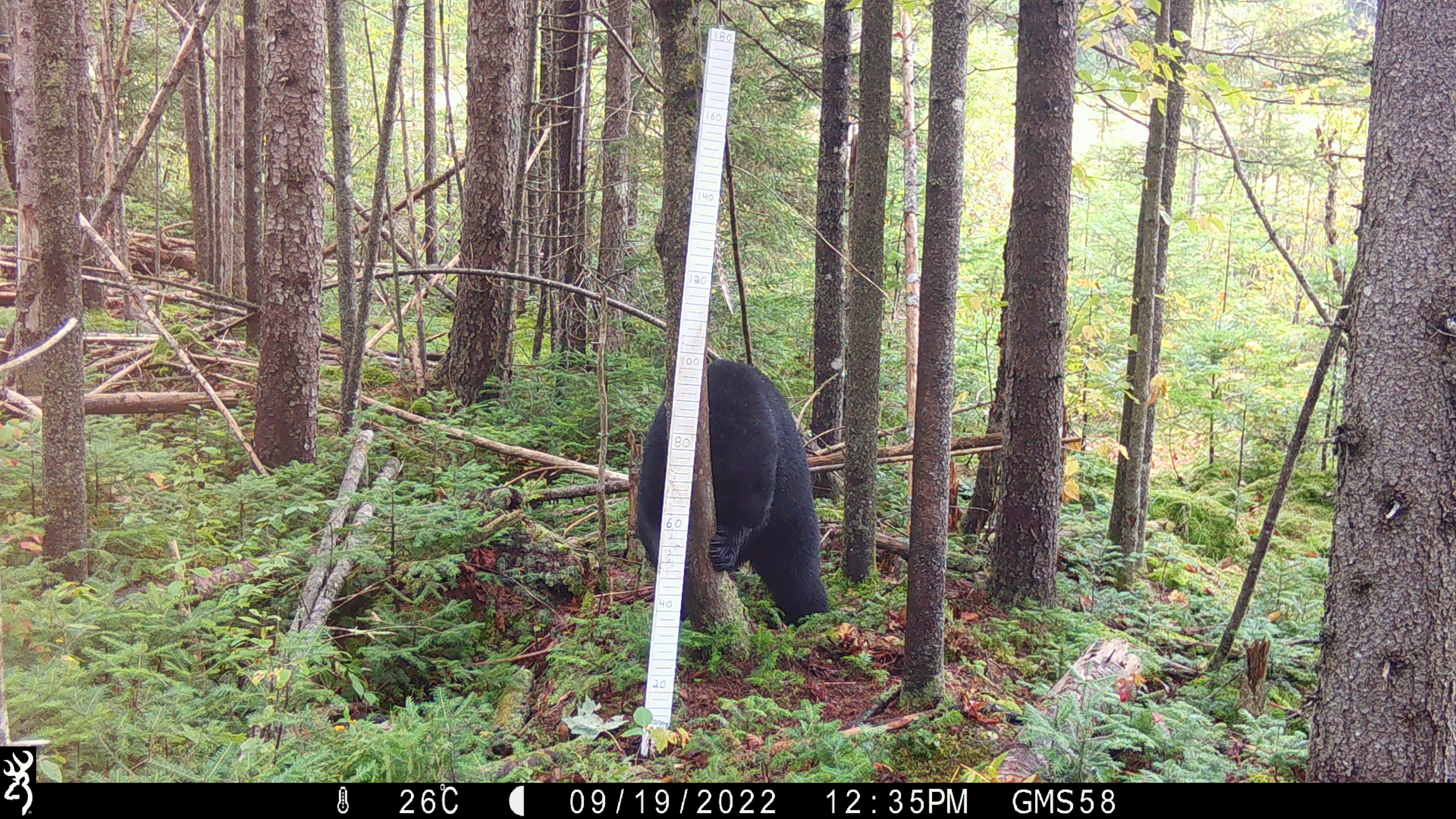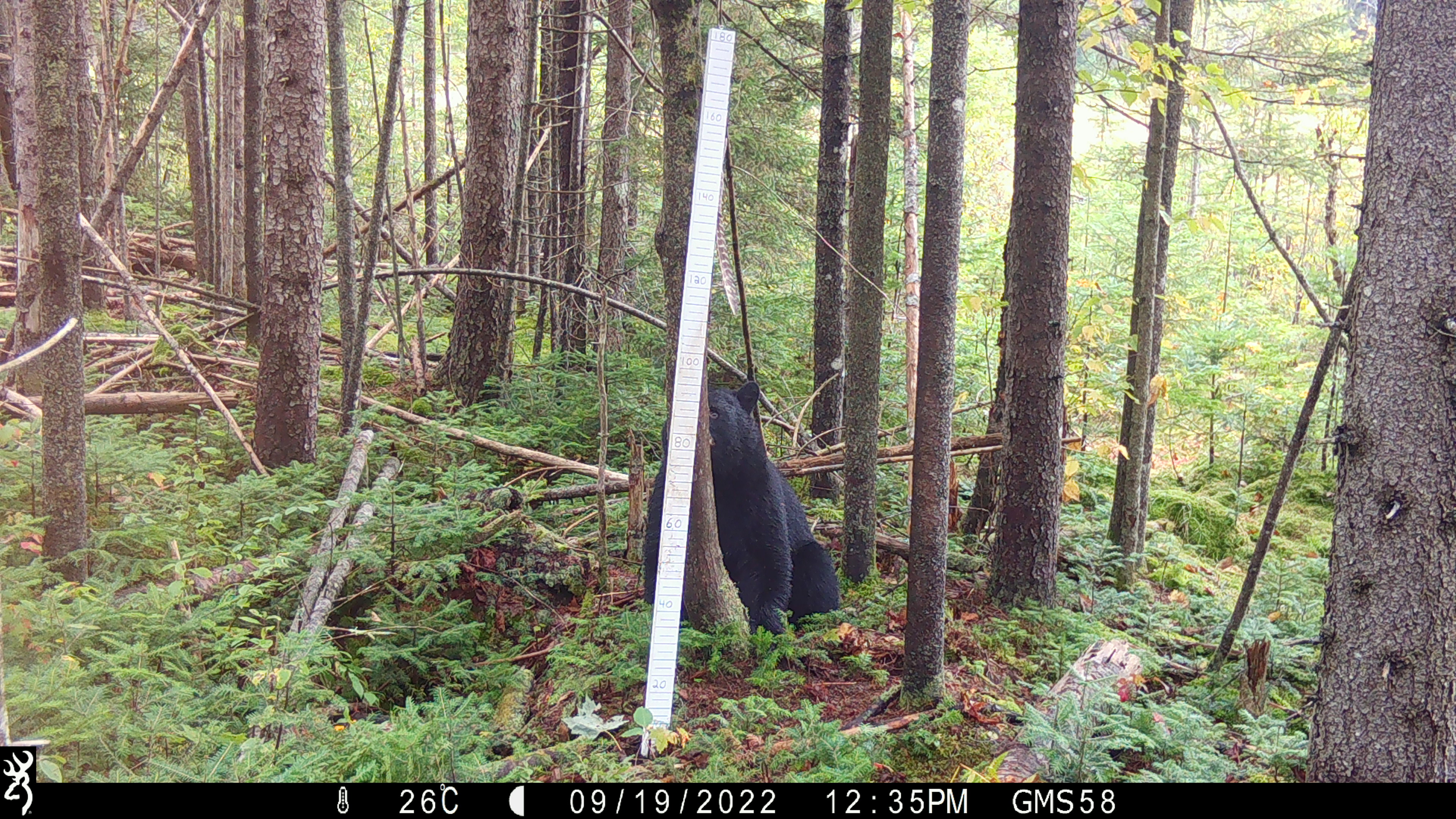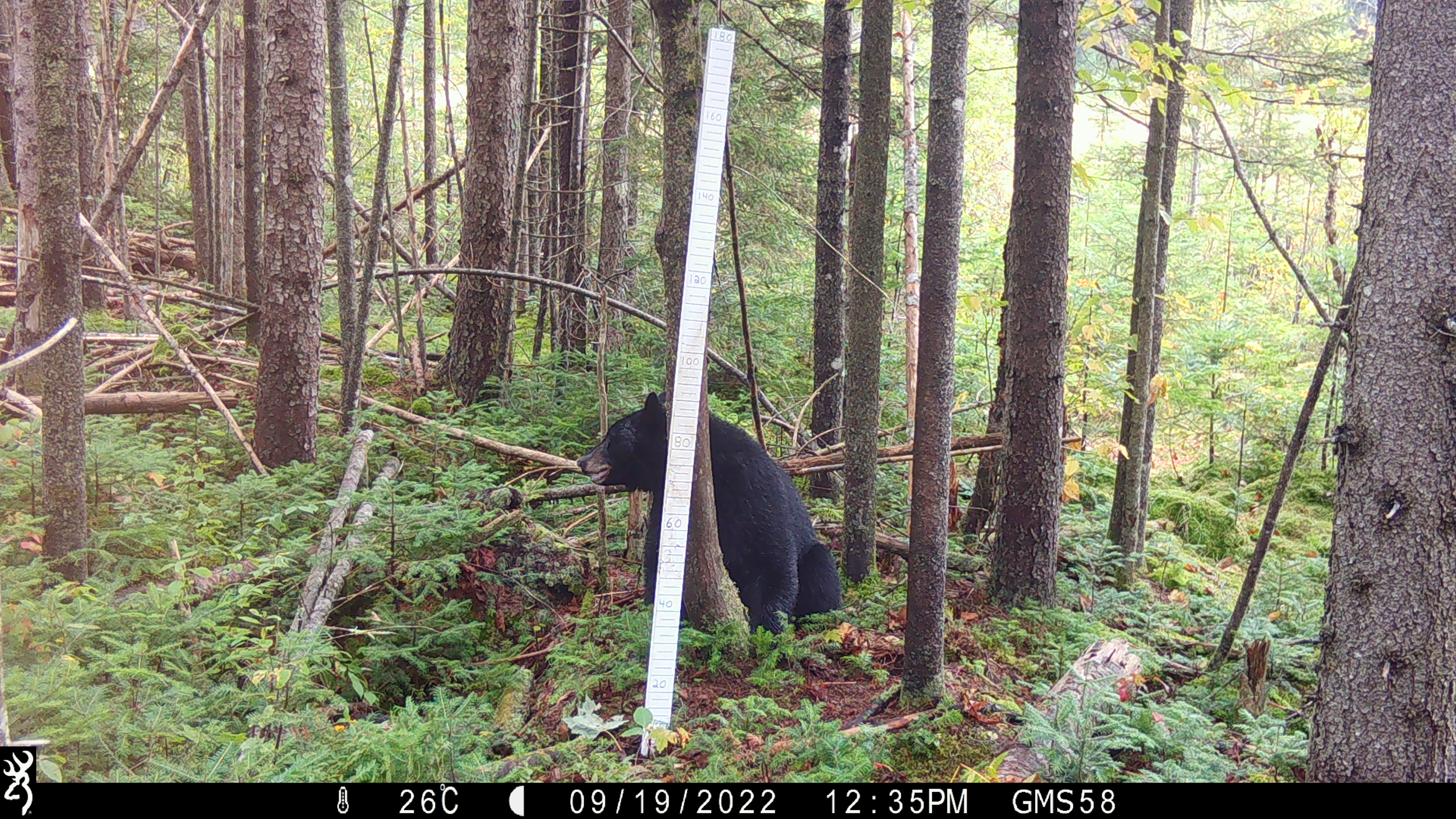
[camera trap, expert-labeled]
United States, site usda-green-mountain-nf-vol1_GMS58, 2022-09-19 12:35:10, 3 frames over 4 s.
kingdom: Animalia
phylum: Chordata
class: Mammalia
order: Carnivora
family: Ursidae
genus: Ursus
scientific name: Ursus americanus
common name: black bear